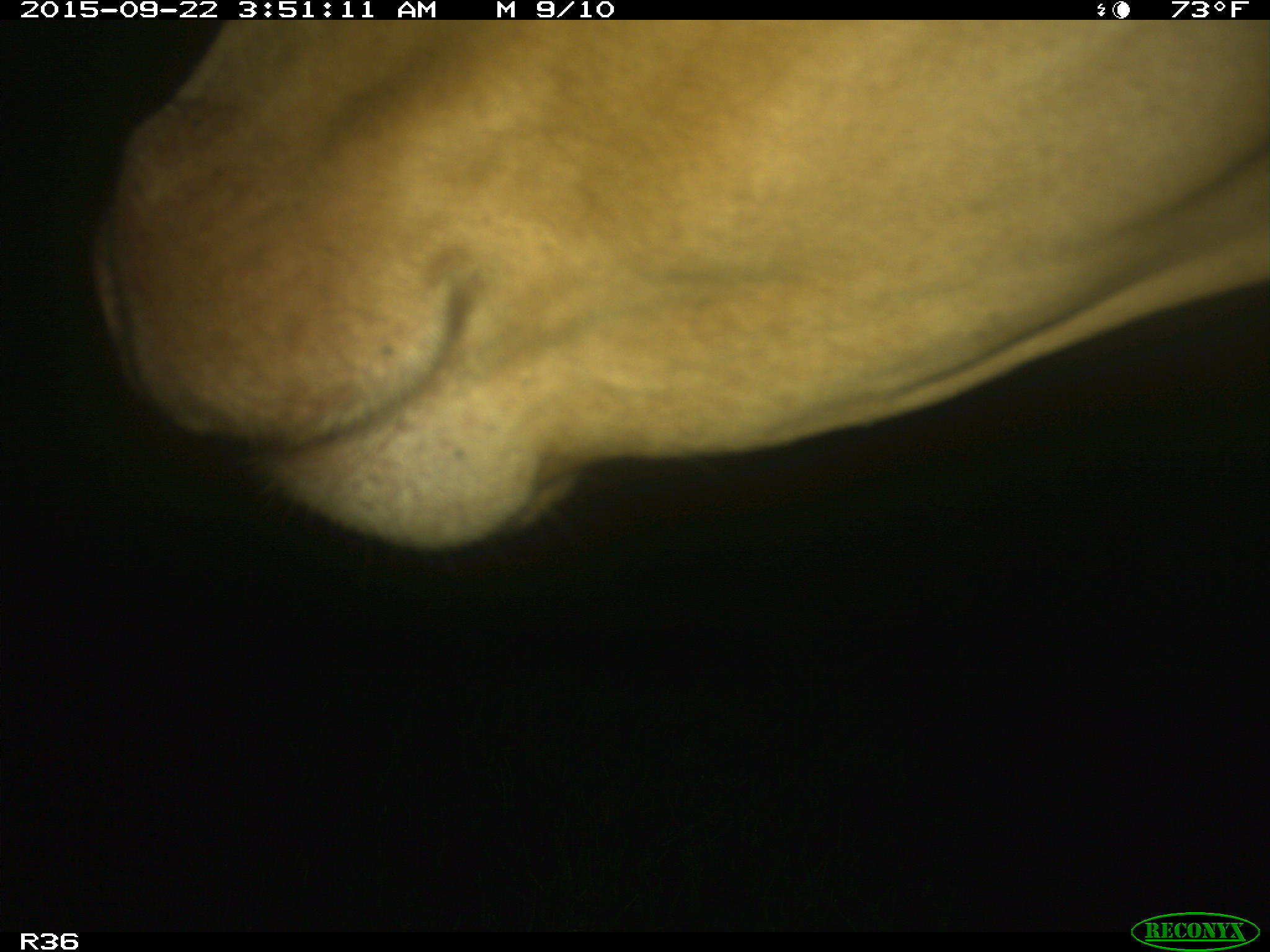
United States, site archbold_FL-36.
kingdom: Animalia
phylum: Chordata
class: Mammalia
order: Artiodactyla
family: Bovidae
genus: Bos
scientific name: Bos taurus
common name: domestic cow